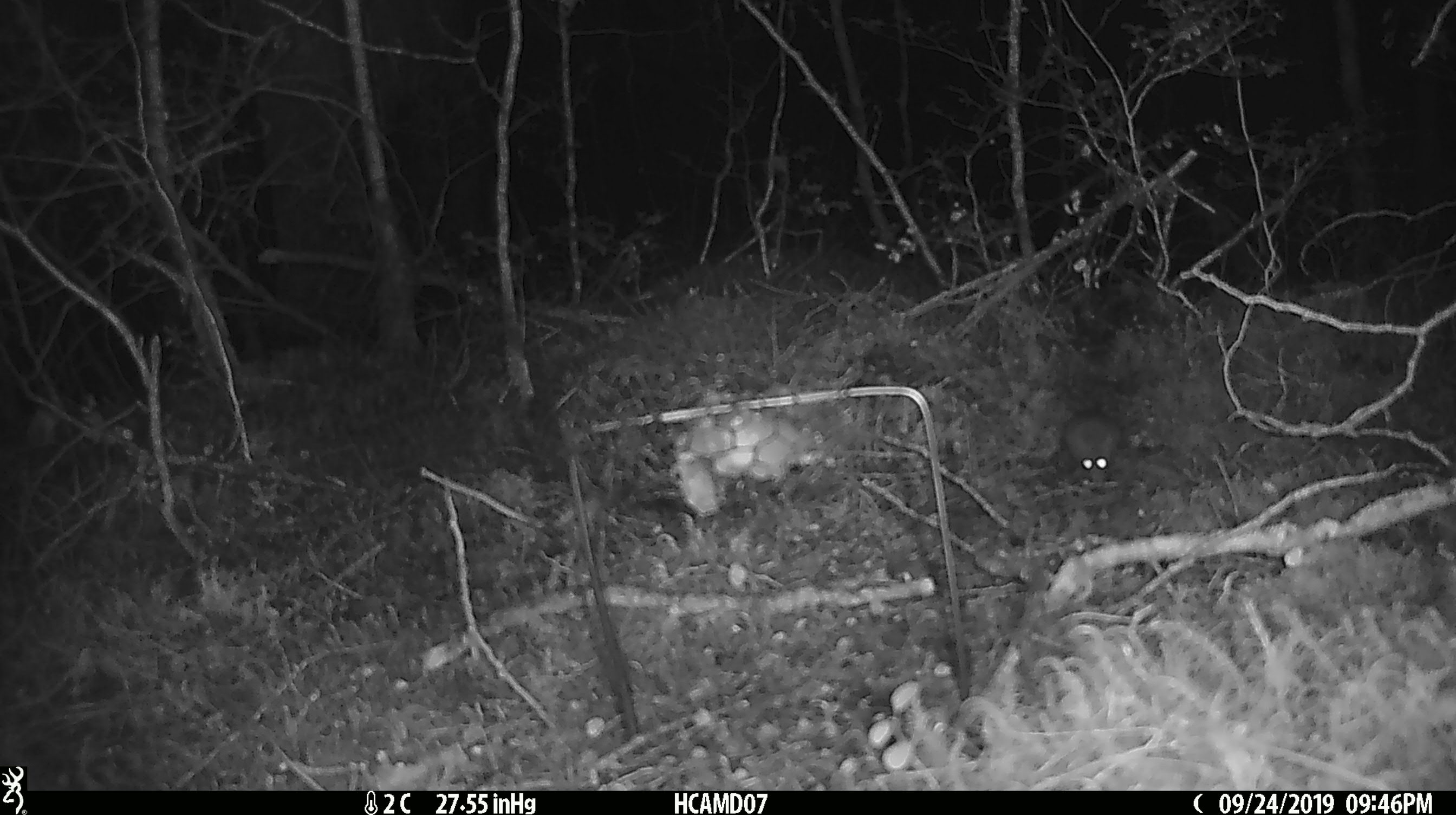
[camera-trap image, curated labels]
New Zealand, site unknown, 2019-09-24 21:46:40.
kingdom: Animalia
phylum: Chordata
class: Mammalia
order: Rodentia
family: Muridae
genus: Mus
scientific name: Mus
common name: mouse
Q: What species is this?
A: Mouse (Mus).